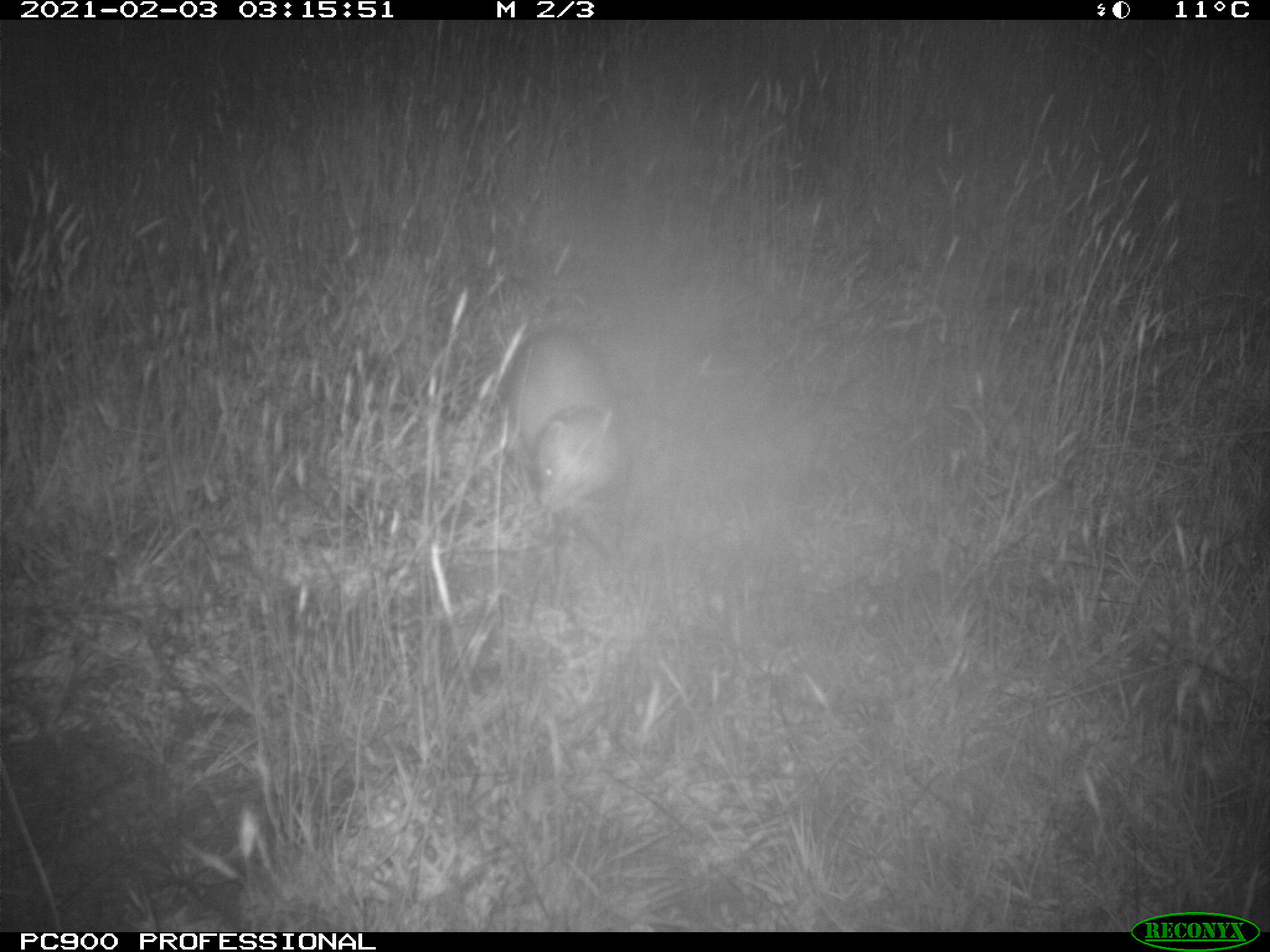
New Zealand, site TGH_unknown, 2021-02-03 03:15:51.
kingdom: Animalia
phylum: Chordata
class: Mammalia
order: Carnivora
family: Mustelidae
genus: Mustela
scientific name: Mustela furo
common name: ferret